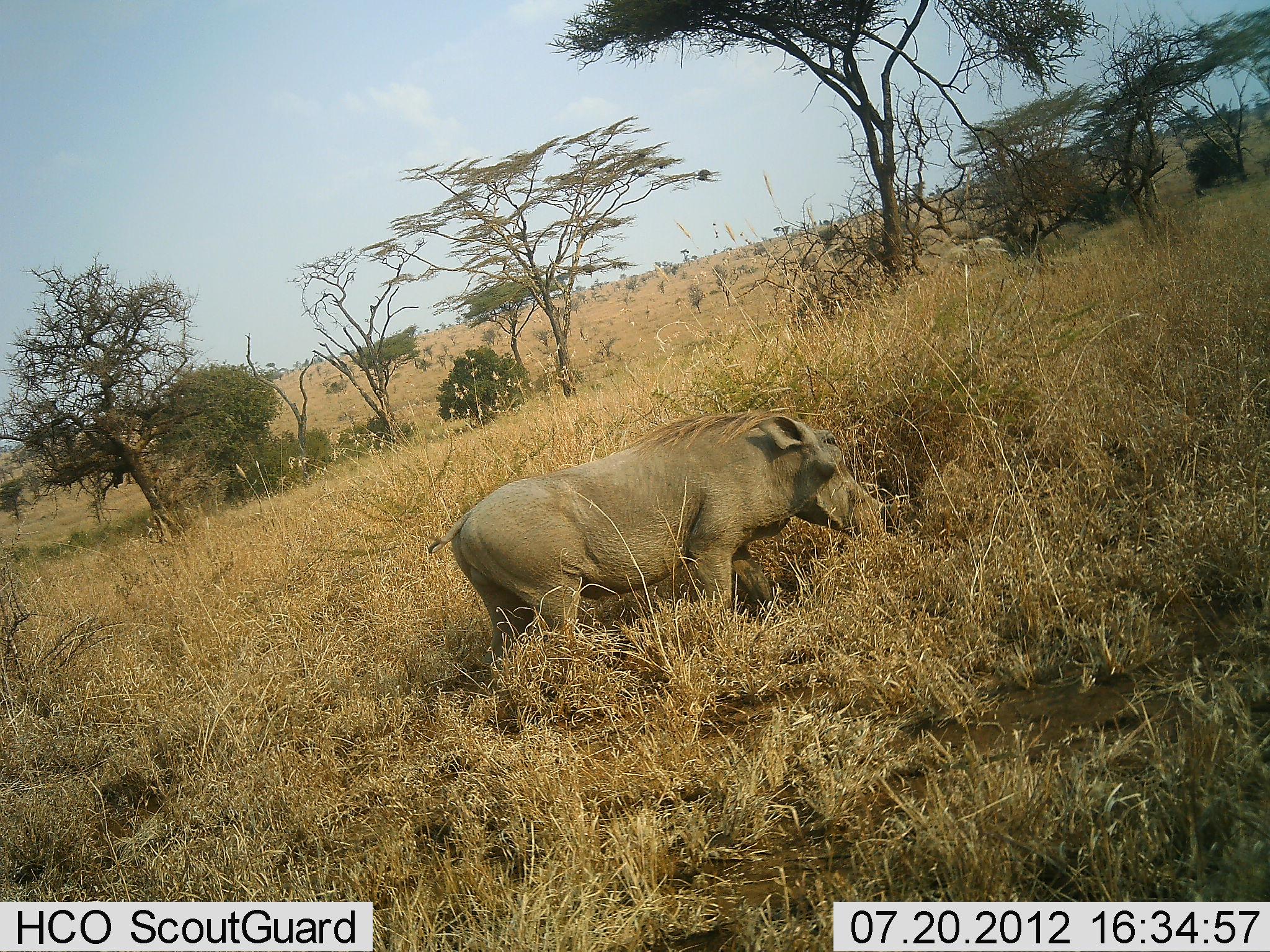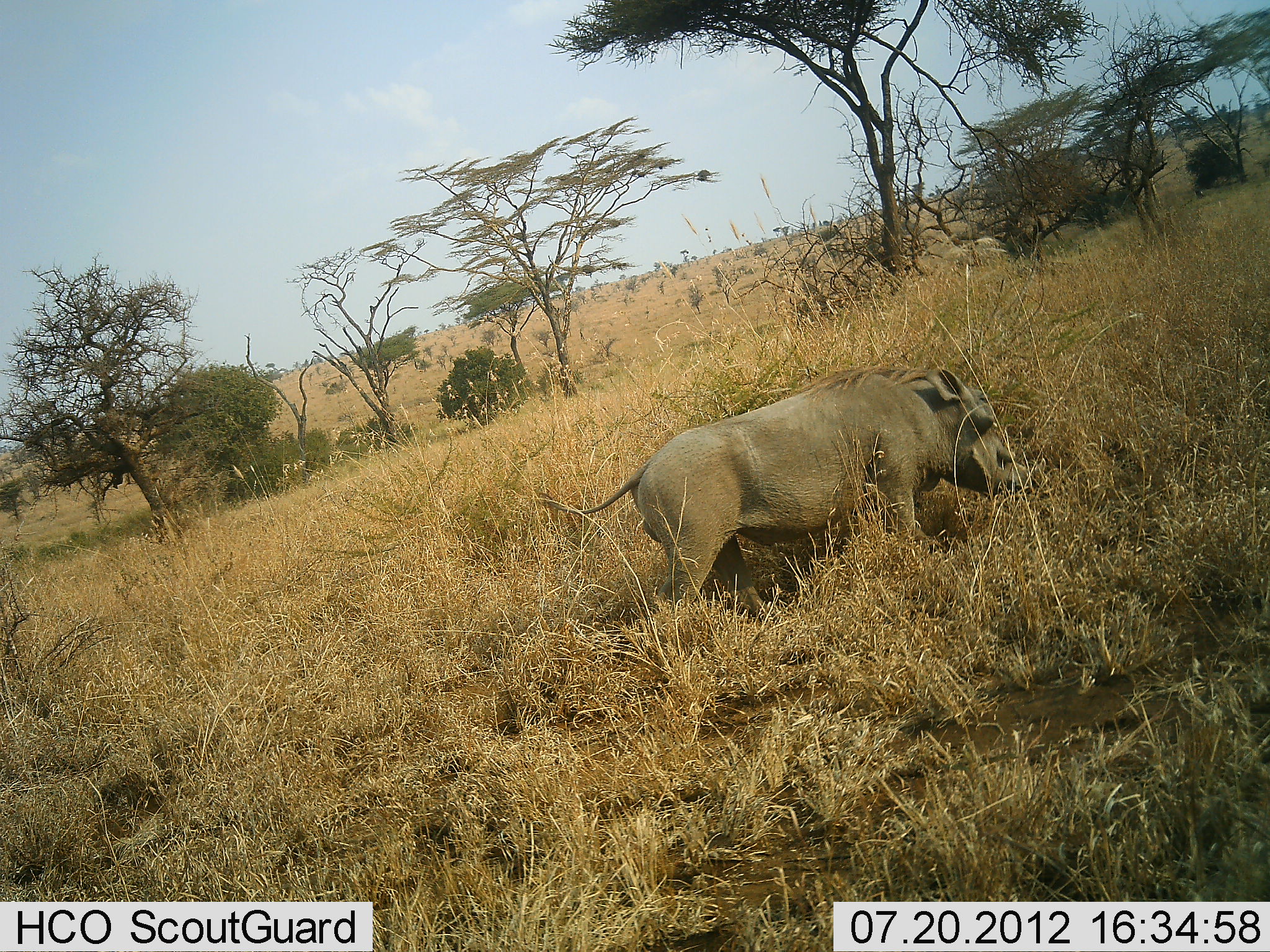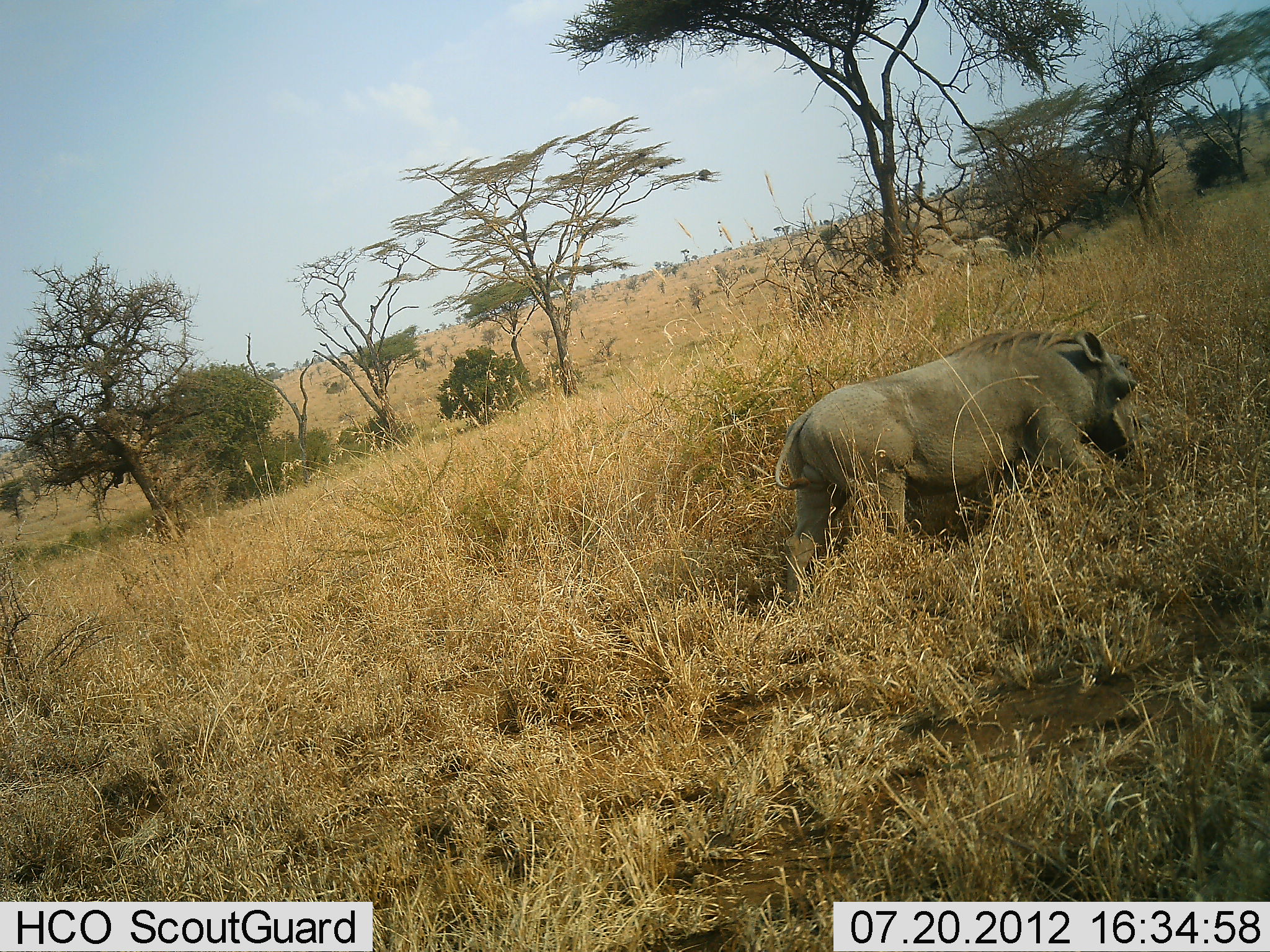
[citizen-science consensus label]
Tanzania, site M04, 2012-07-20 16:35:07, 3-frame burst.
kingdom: Animalia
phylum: Chordata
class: Mammalia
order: Artiodactyla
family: Suidae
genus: Phacochoerus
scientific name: Phacochoerus africanus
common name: warthog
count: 1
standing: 0%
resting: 0%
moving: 100%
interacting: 0%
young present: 0%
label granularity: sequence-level